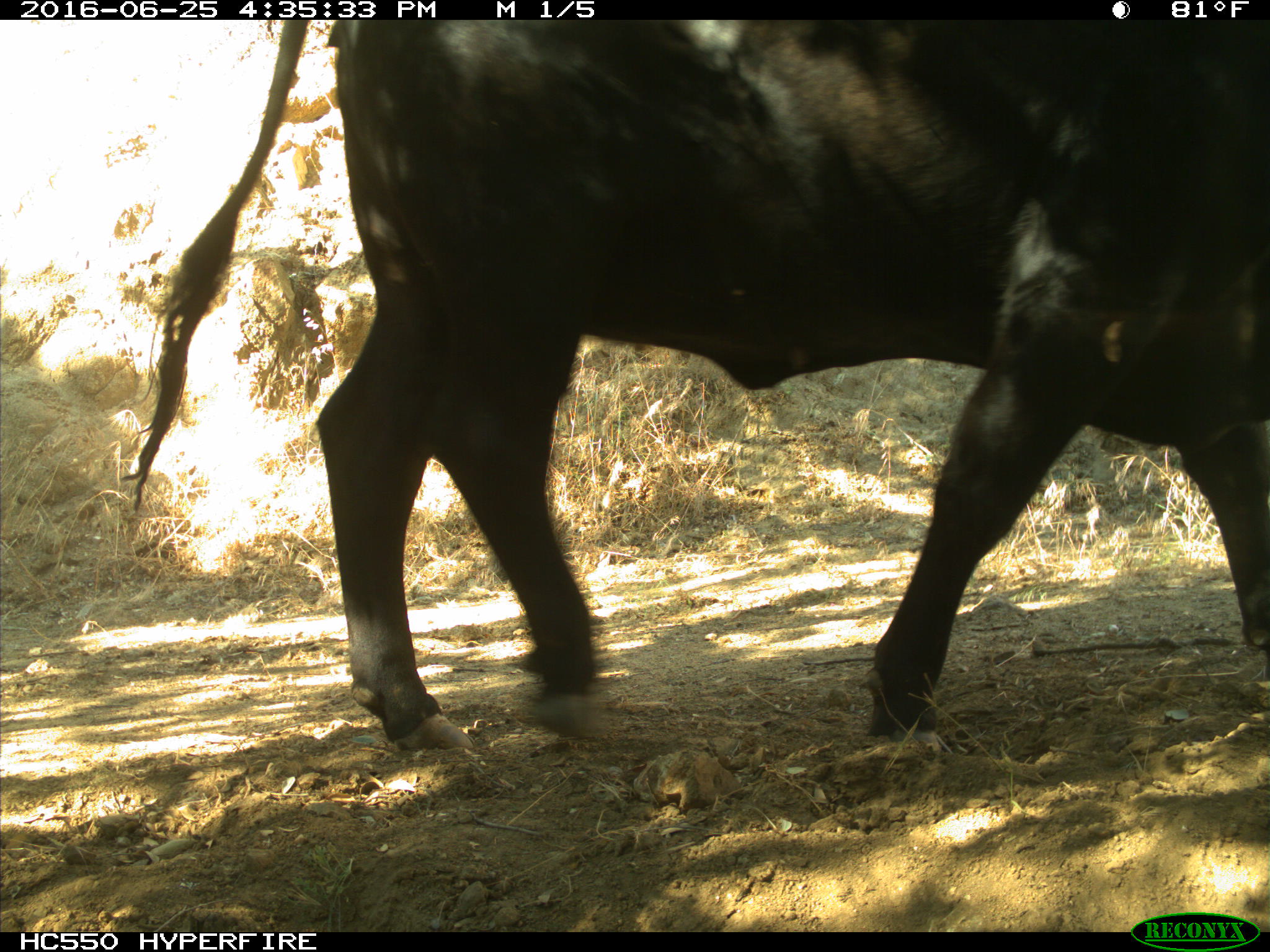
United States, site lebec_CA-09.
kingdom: Animalia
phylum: Chordata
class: Mammalia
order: Artiodactyla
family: Bovidae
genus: Bos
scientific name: Bos taurus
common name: domestic cow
Bos taurus (domestic cow).